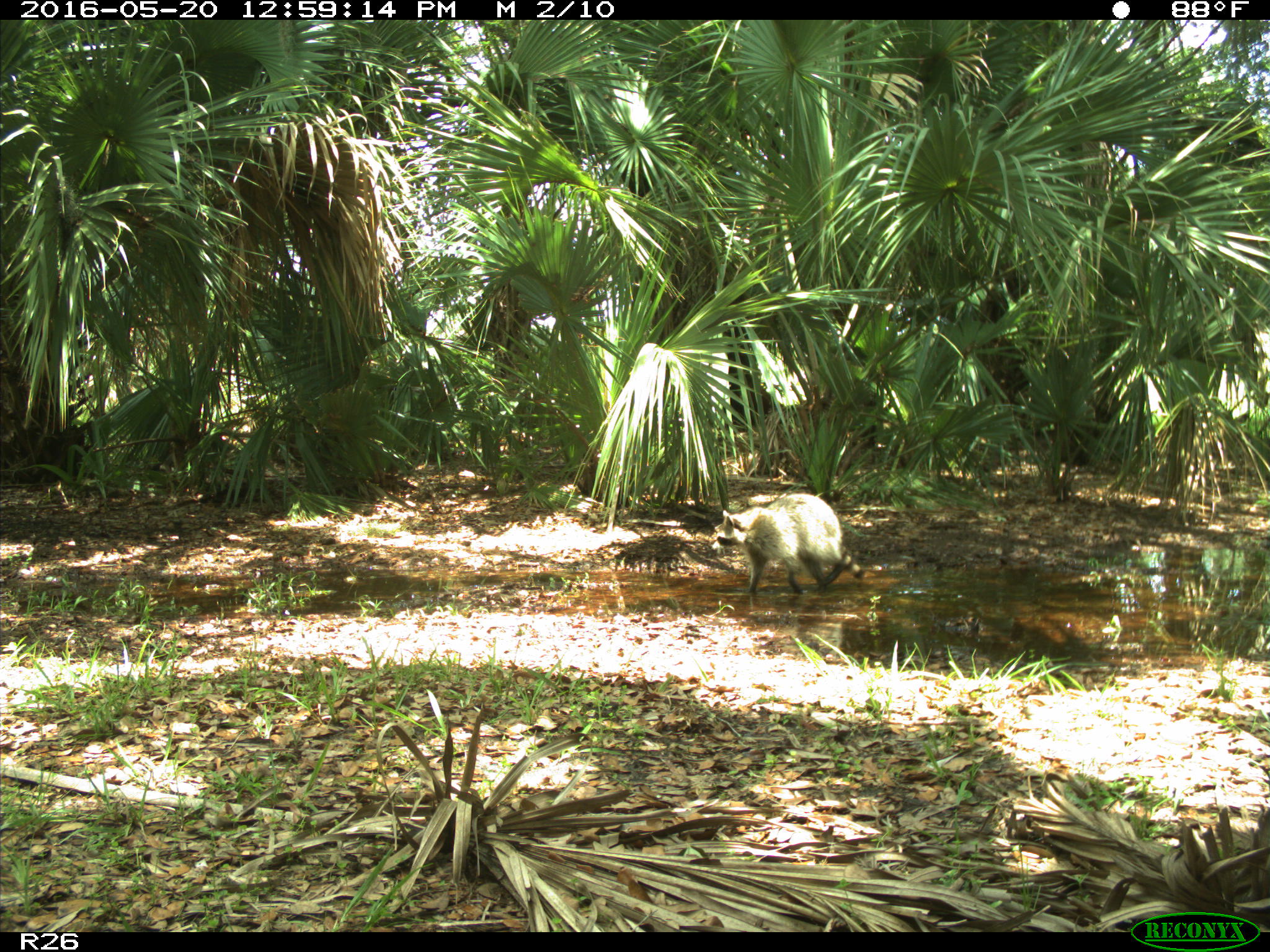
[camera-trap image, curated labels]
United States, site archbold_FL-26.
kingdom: Animalia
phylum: Chordata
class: Mammalia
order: Carnivora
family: Procyonidae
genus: Procyon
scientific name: Procyon lotor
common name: common raccoon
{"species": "Procyon lotor (common raccoon)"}